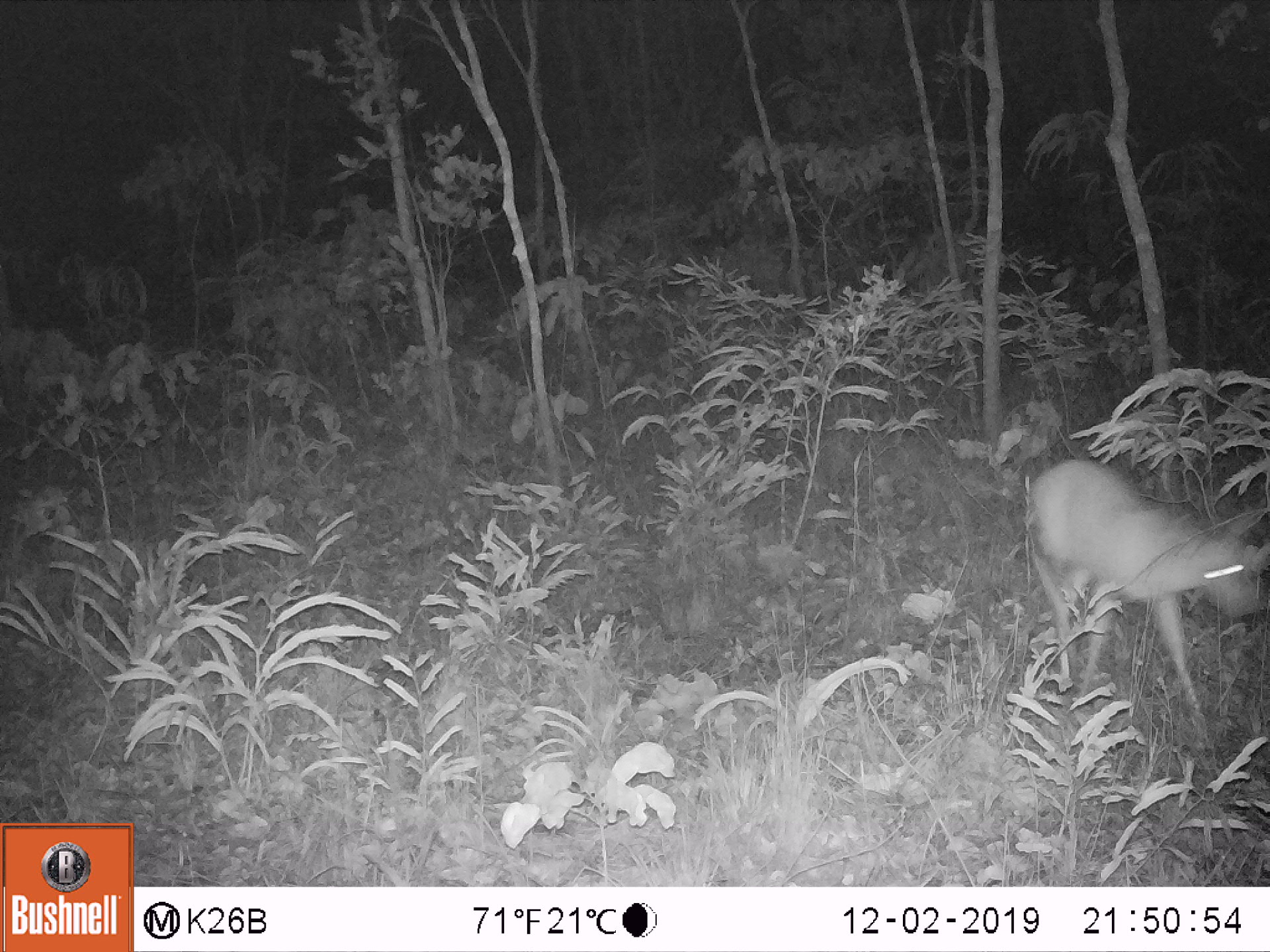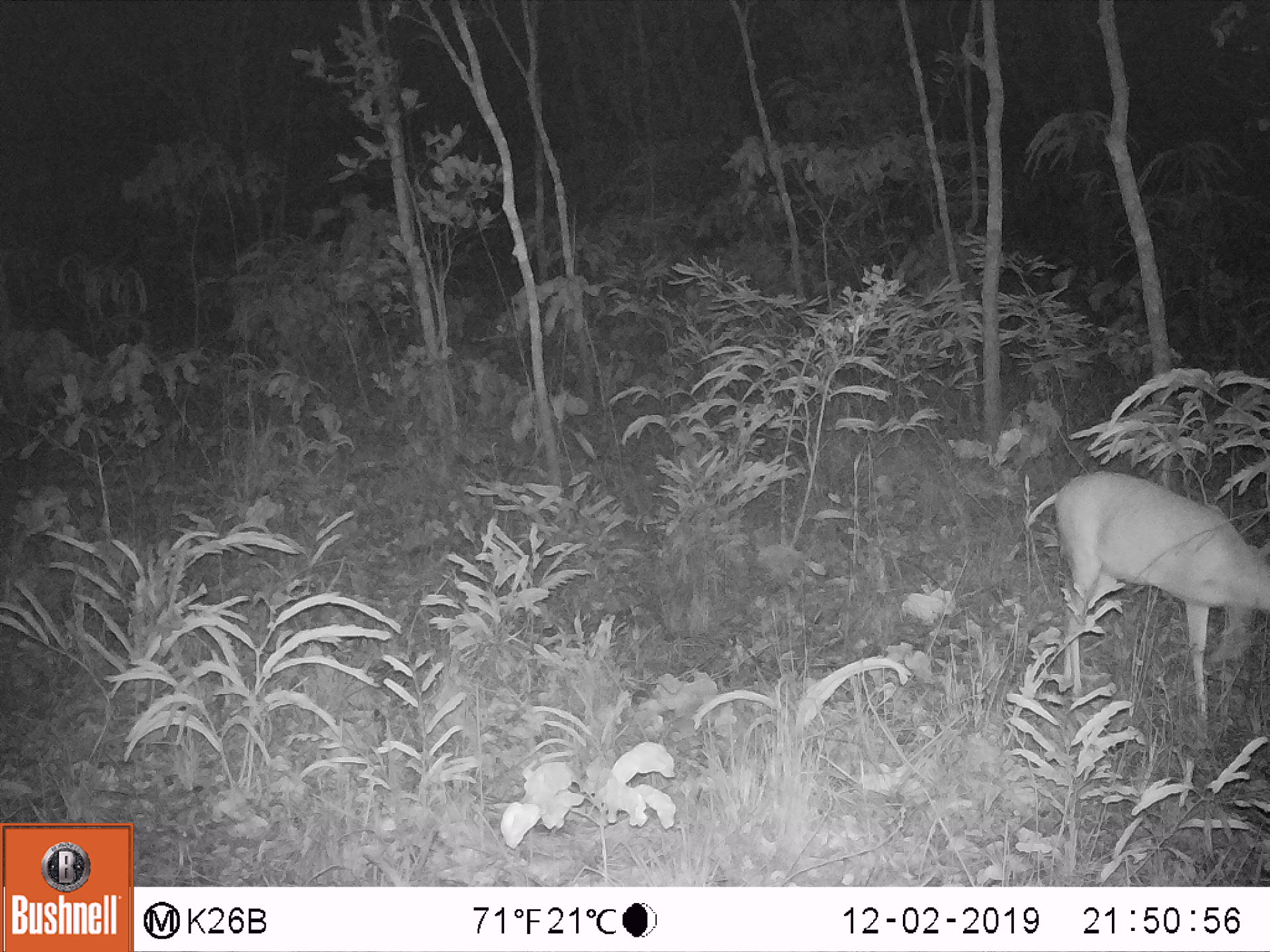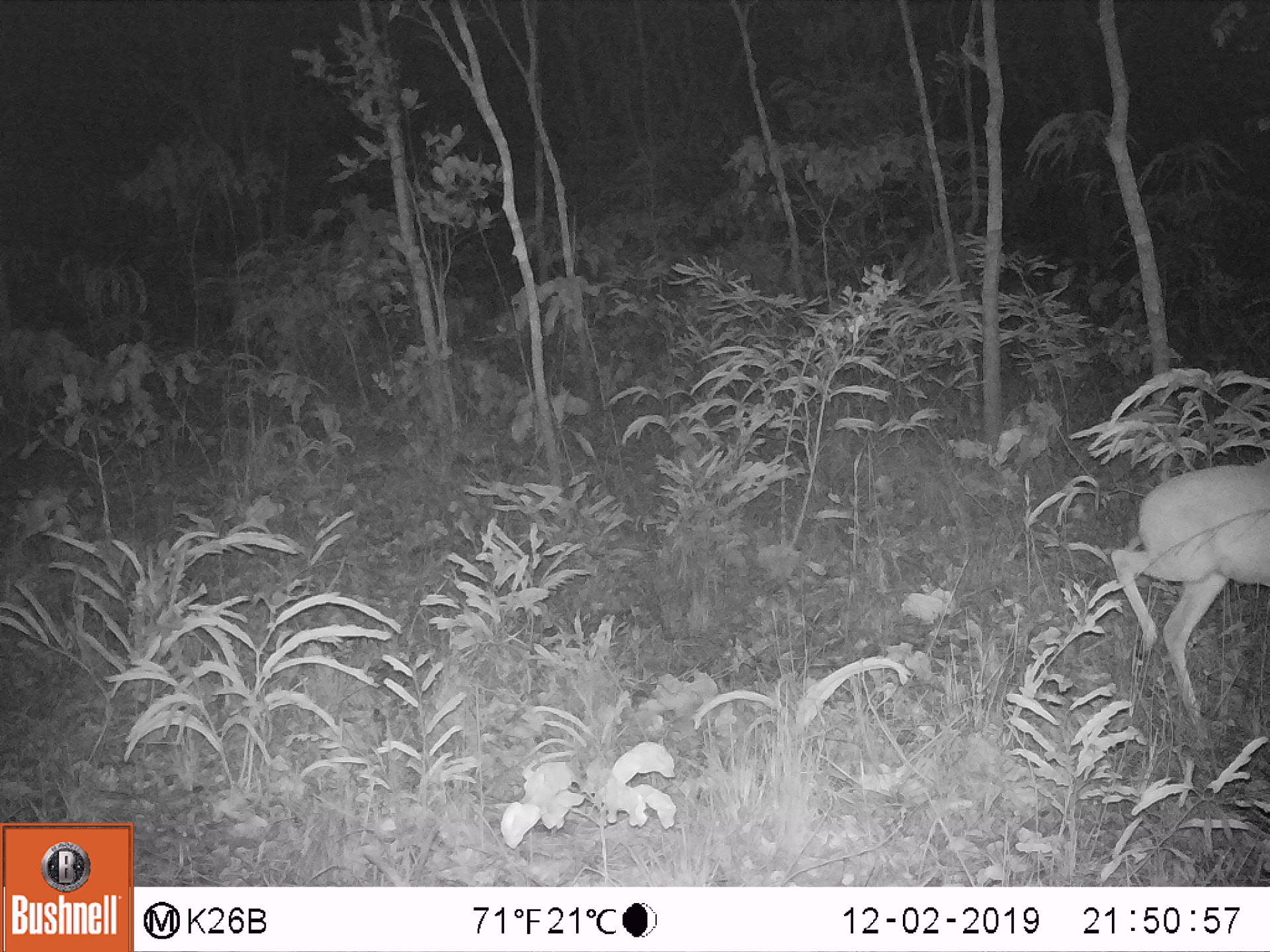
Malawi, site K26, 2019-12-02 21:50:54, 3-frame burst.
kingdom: Animalia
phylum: Chordata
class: Mammalia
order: Artiodactyla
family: Bovidae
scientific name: Antilopinae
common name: small antelope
Small antelope (Antilopinae), count 1.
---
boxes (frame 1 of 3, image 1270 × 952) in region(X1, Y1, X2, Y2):
small antelope: region(1009, 455, 1261, 767)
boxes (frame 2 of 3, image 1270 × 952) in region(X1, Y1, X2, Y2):
small antelope: region(1044, 465, 1266, 757)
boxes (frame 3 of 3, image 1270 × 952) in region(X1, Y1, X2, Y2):
small antelope: region(1104, 458, 1264, 750)